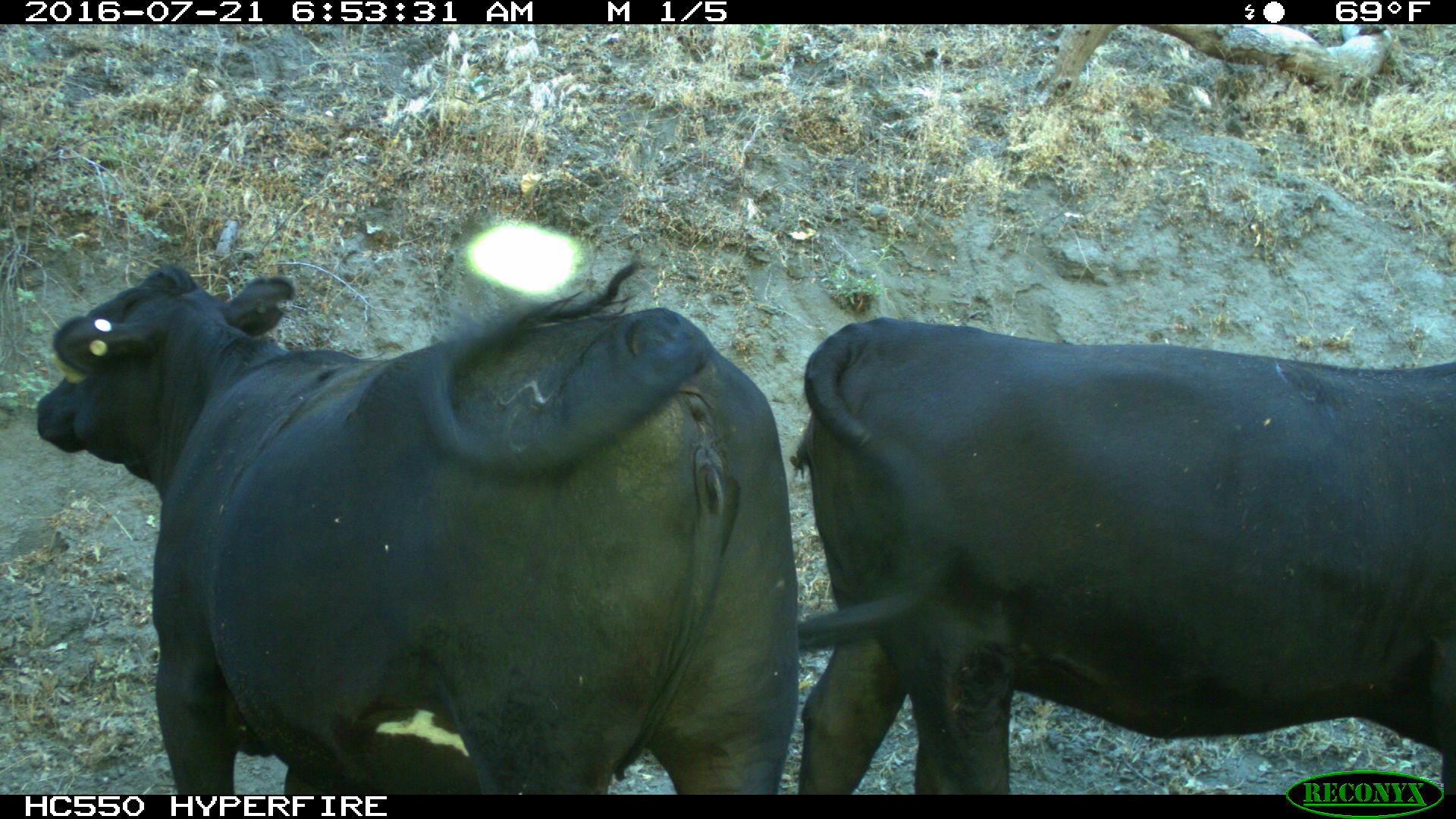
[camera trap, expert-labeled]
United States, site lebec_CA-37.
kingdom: Animalia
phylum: Chordata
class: Mammalia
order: Artiodactyla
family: Bovidae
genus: Bos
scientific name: Bos taurus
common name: domestic cow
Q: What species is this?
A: Bos taurus (domestic cow).